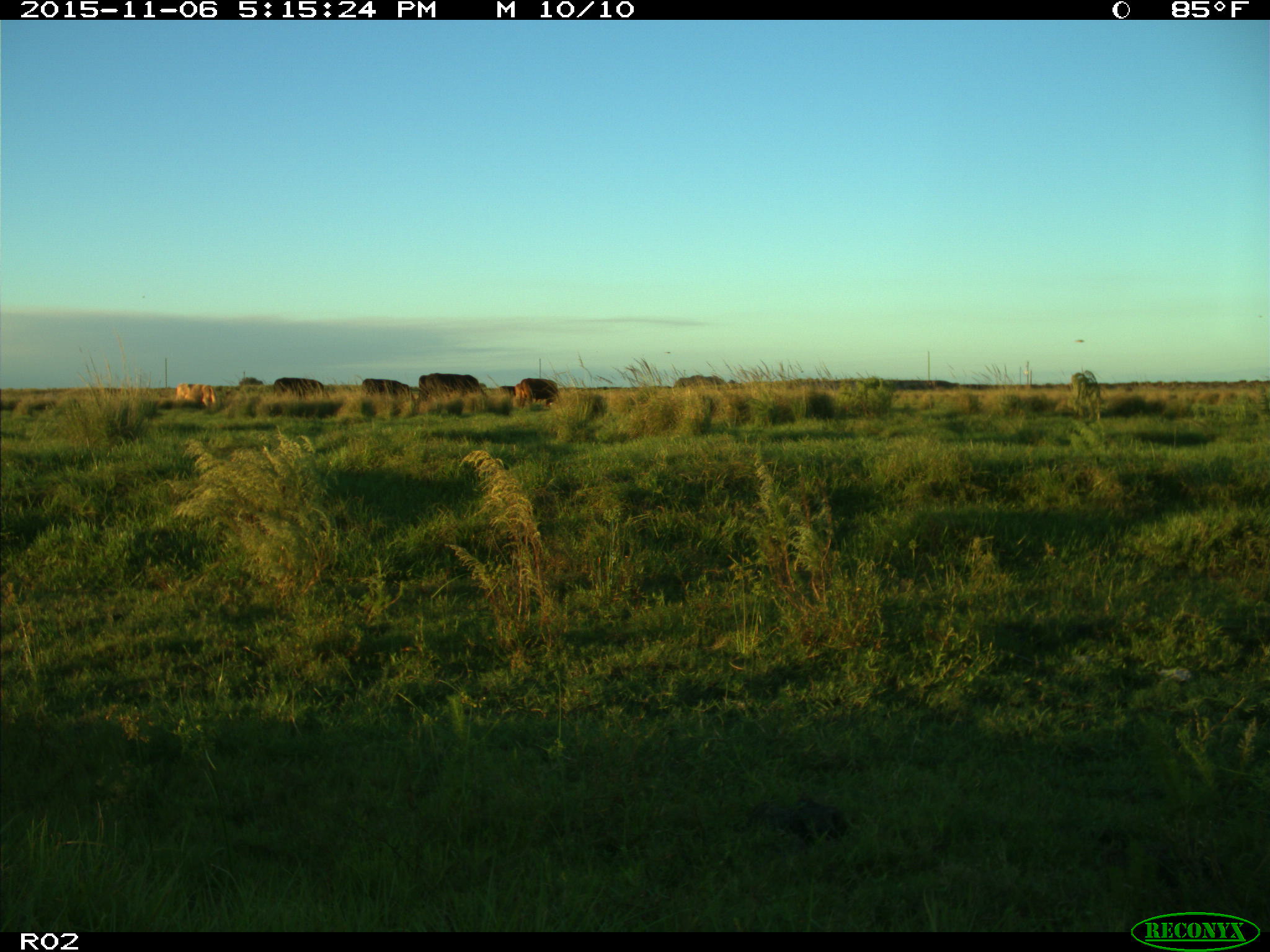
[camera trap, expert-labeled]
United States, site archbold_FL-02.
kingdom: Animalia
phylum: Chordata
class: Mammalia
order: Artiodactyla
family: Bovidae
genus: Bos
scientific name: Bos taurus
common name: domestic cow